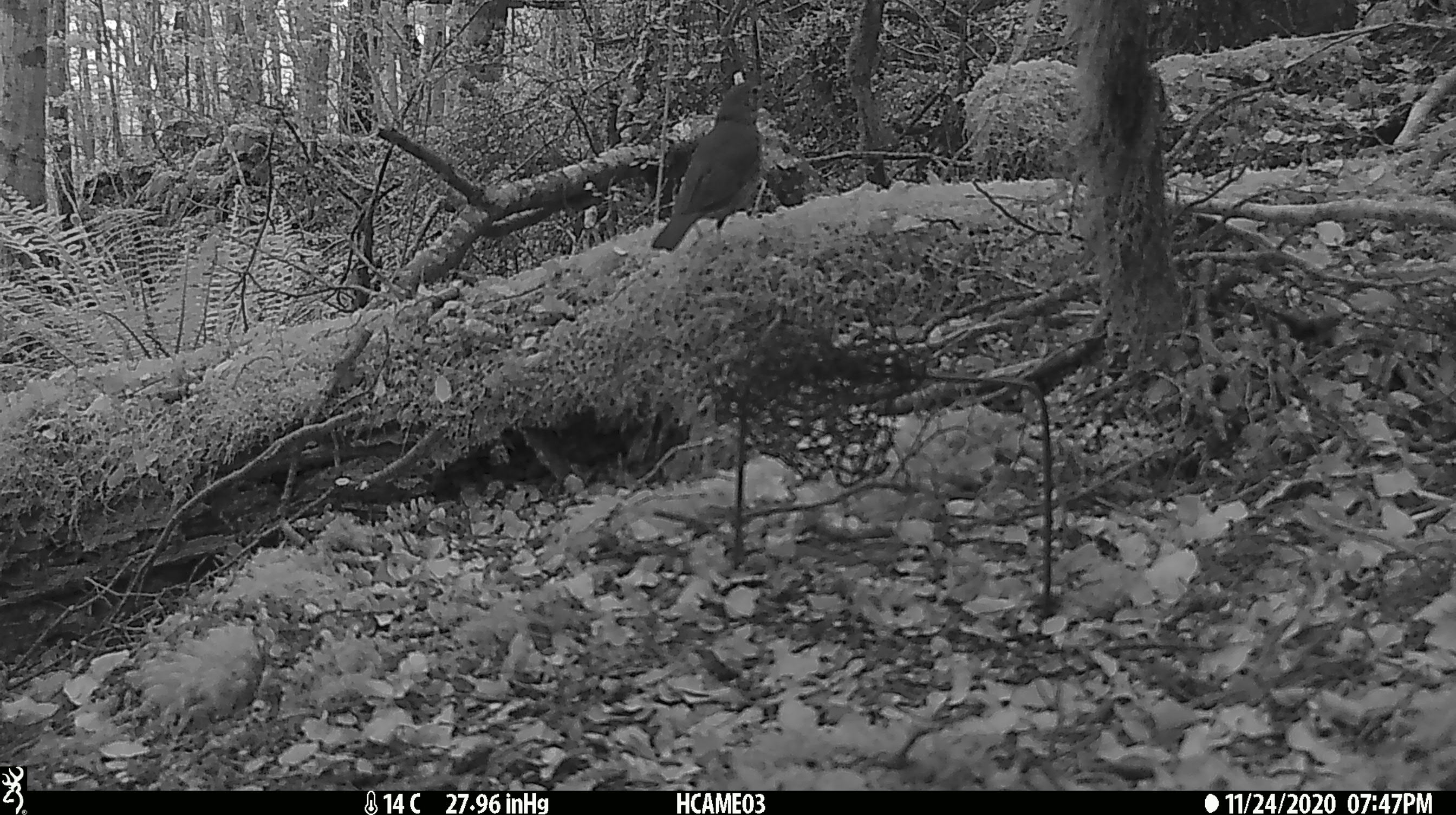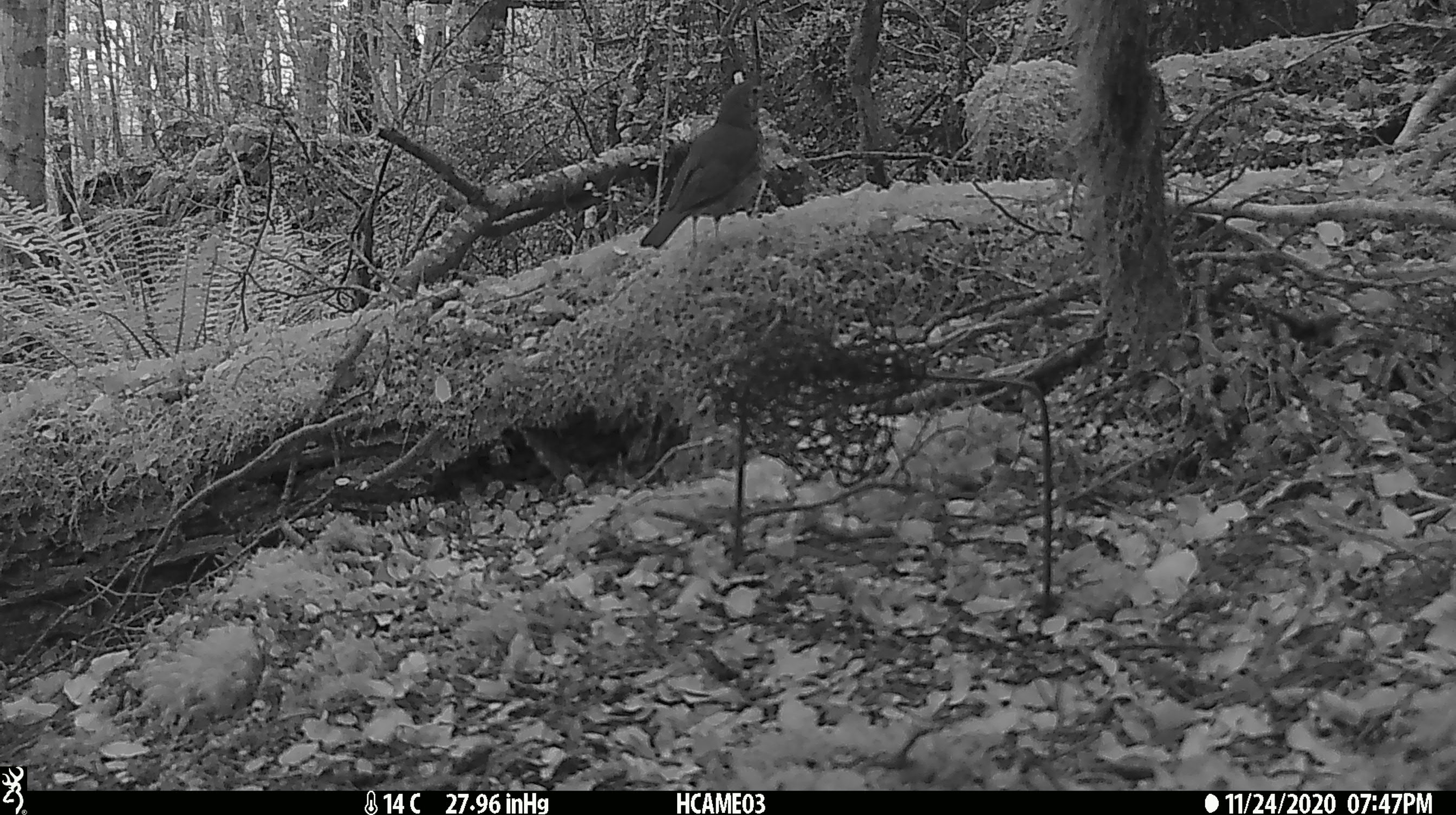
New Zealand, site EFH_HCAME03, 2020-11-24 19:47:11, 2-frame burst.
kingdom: Animalia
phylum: Chordata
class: Aves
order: Passeriformes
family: Turdidae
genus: Turdus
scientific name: Turdus philomelos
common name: song thrush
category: thrush